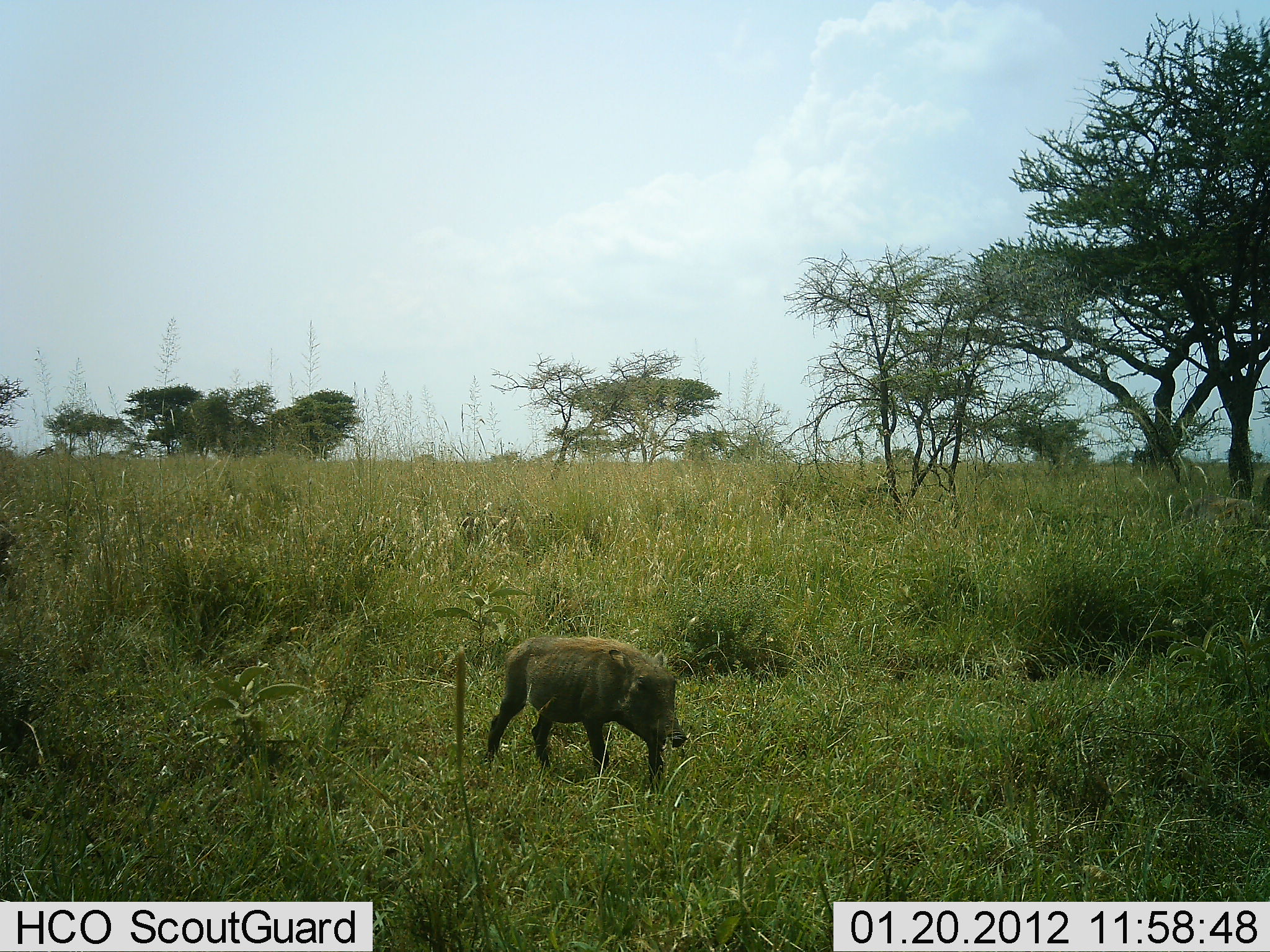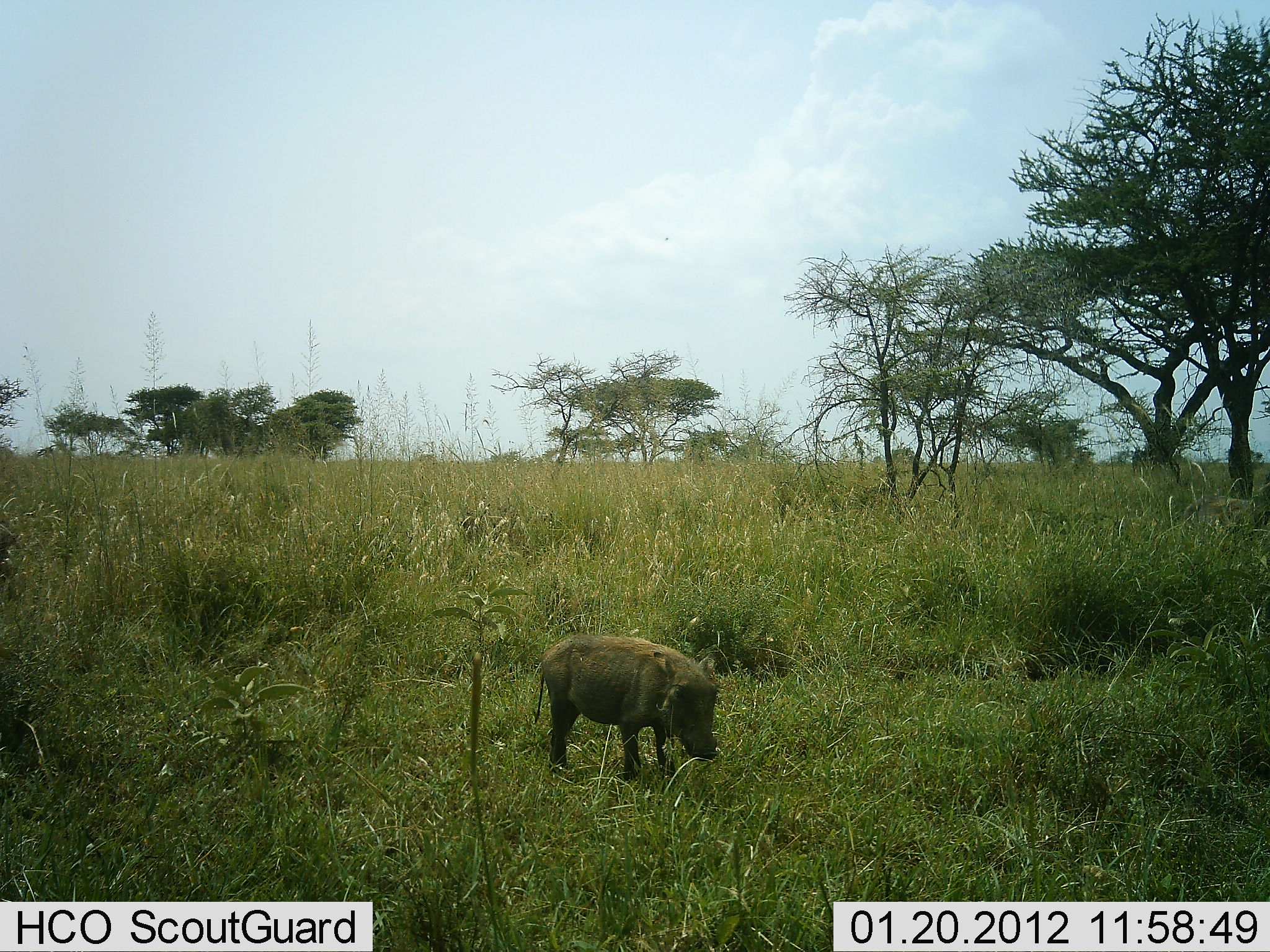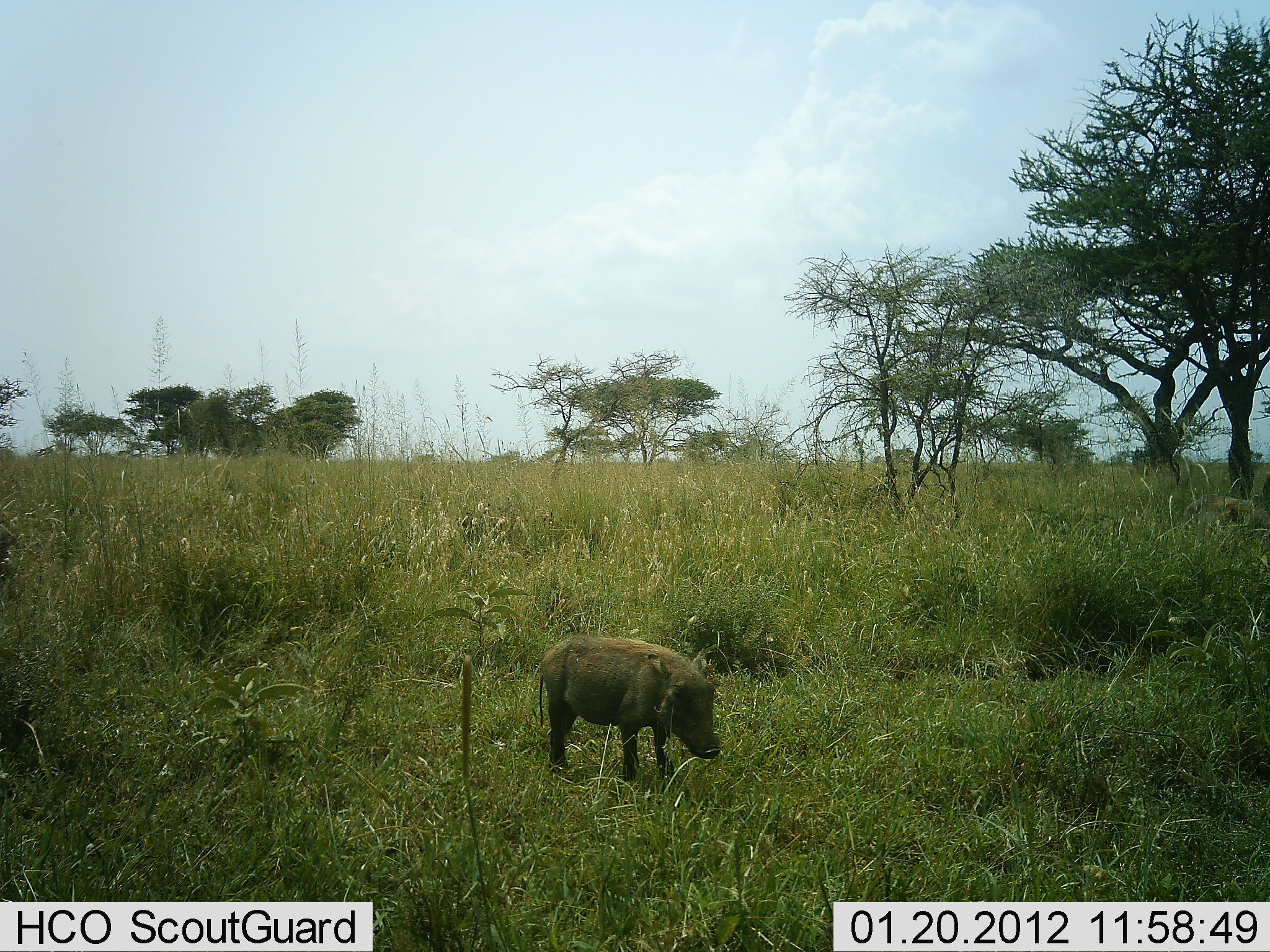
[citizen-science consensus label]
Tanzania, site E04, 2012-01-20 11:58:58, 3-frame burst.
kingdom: Animalia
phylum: Chordata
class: Mammalia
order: Artiodactyla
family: Suidae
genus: Phacochoerus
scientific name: Phacochoerus africanus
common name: warthog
Warthog (Phacochoerus africanus), count 1. Behavior (volunteer vote fractions): standing 29%, resting 0%, moving 59%, interacting 0%. Young present (vote fraction): 12%. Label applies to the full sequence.